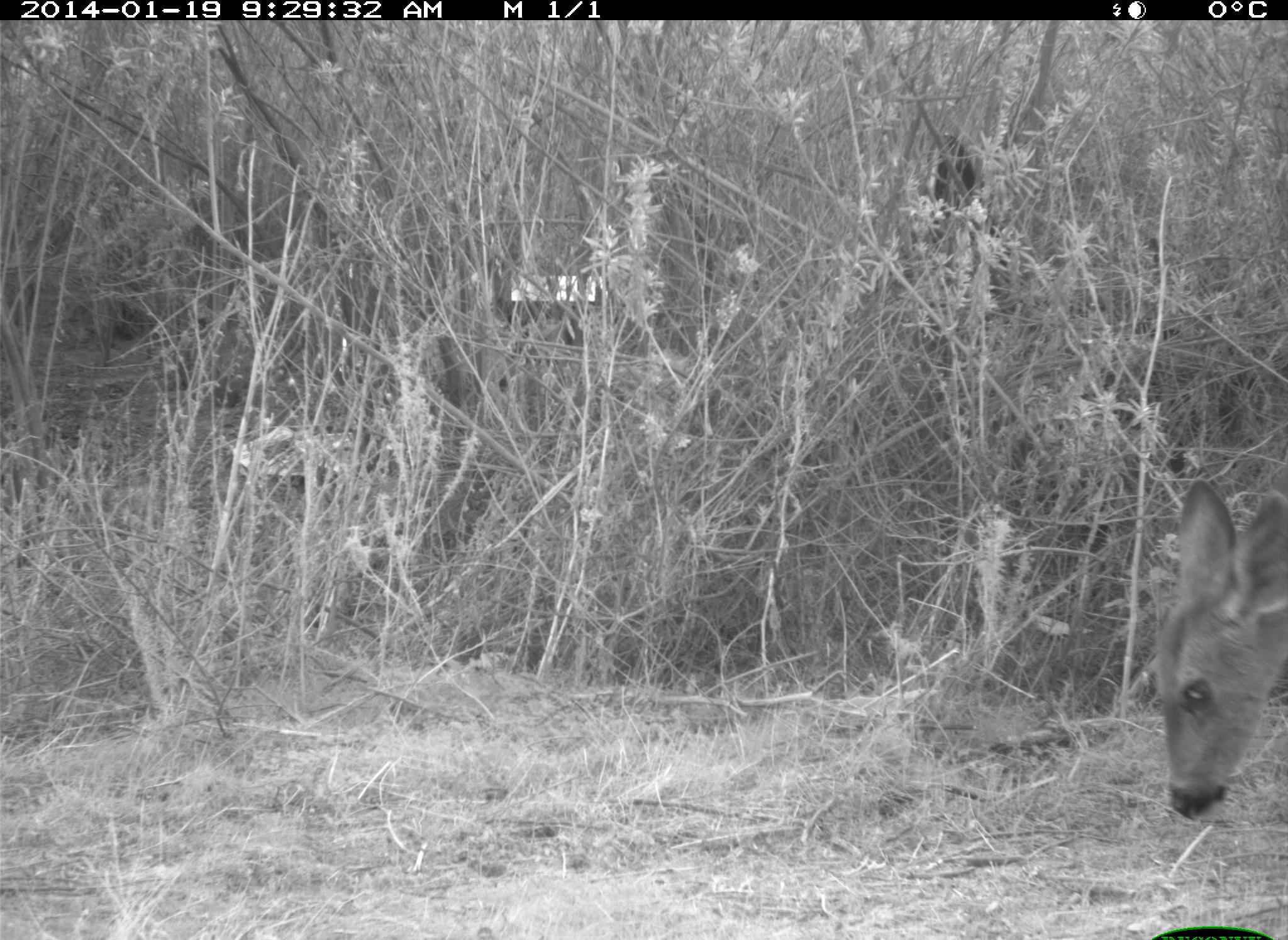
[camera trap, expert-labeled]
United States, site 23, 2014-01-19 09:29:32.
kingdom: Animalia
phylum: Chordata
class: Mammalia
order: Artiodactyla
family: Cervidae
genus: Odocoileus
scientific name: Odocoileus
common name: deer